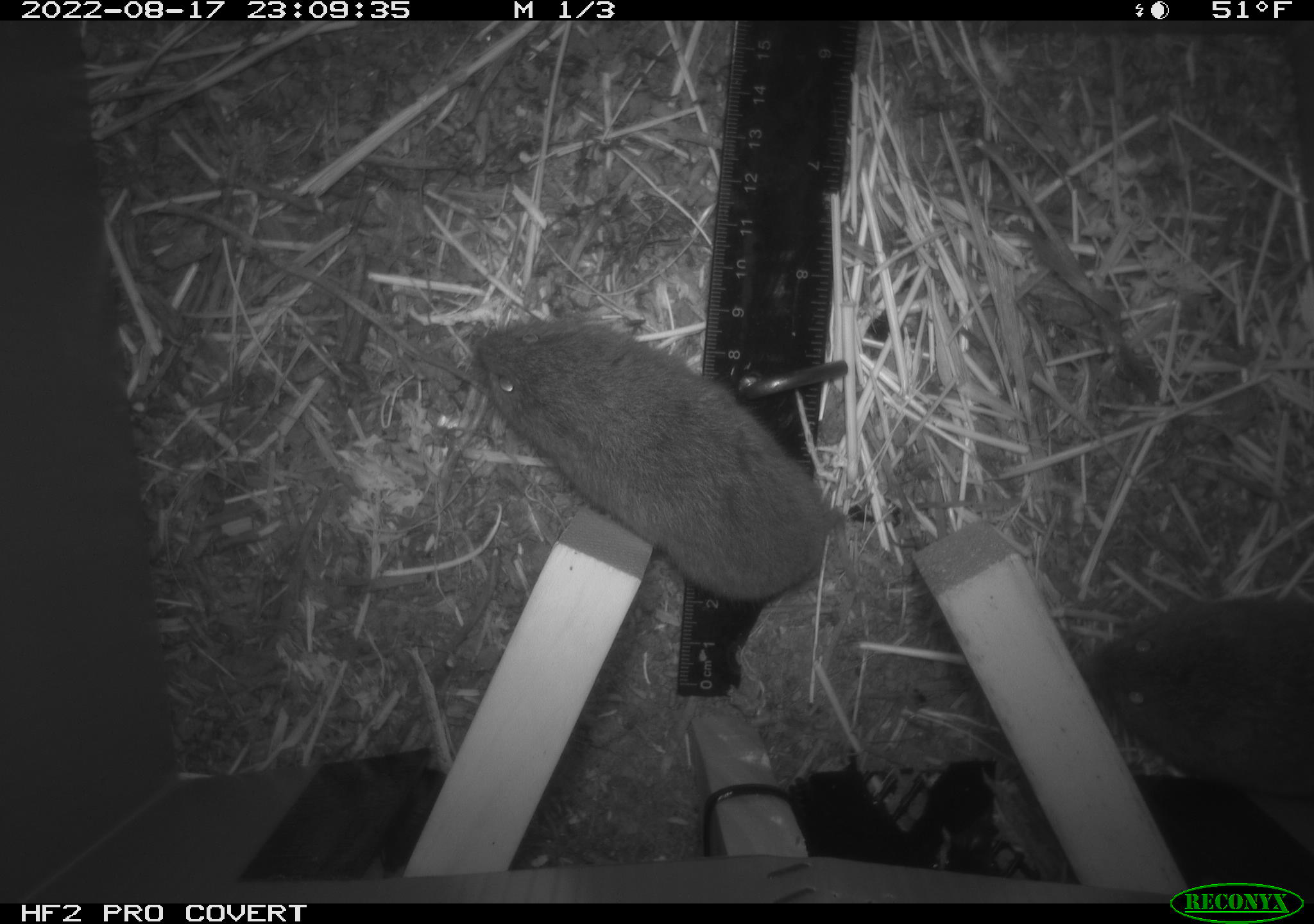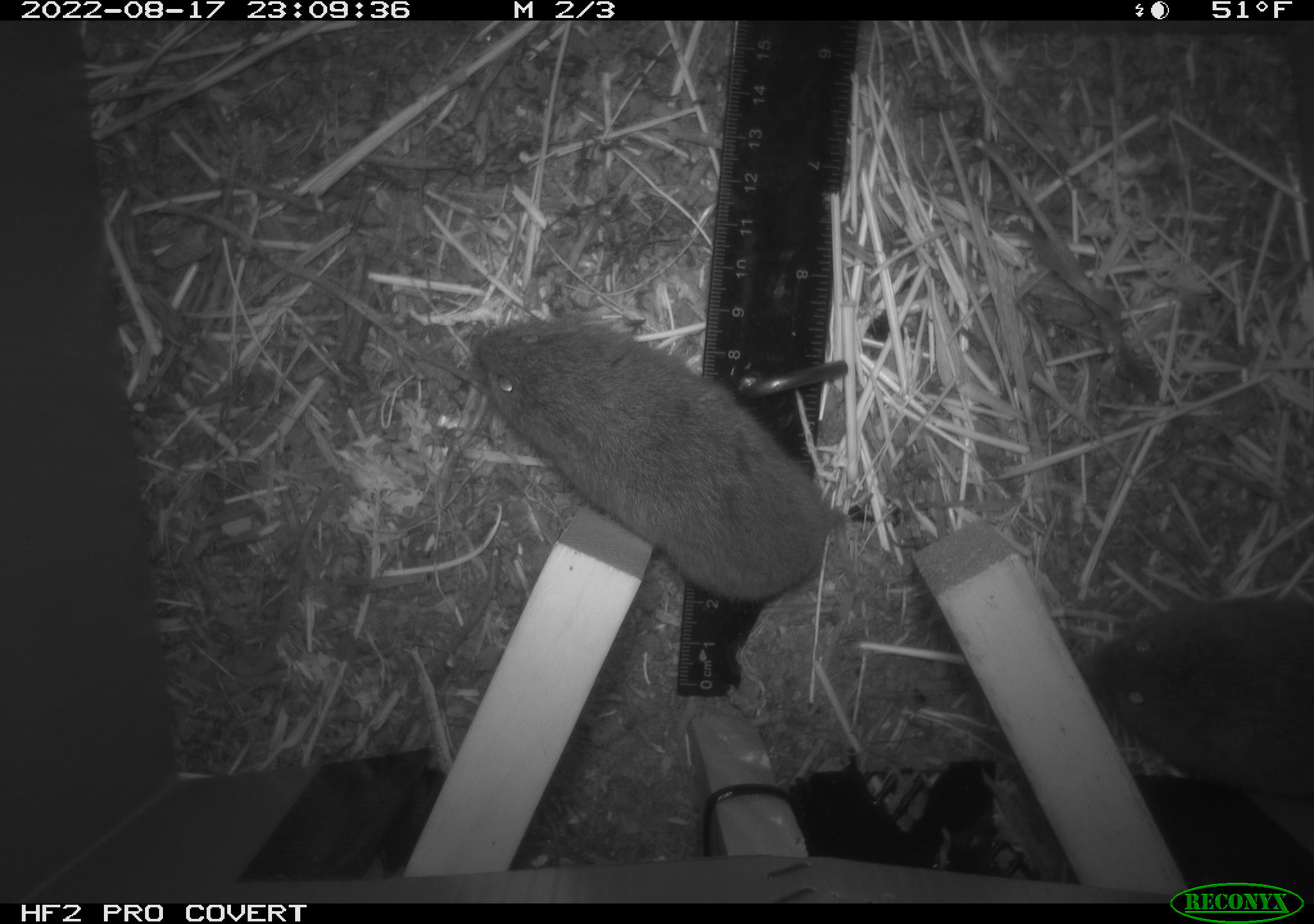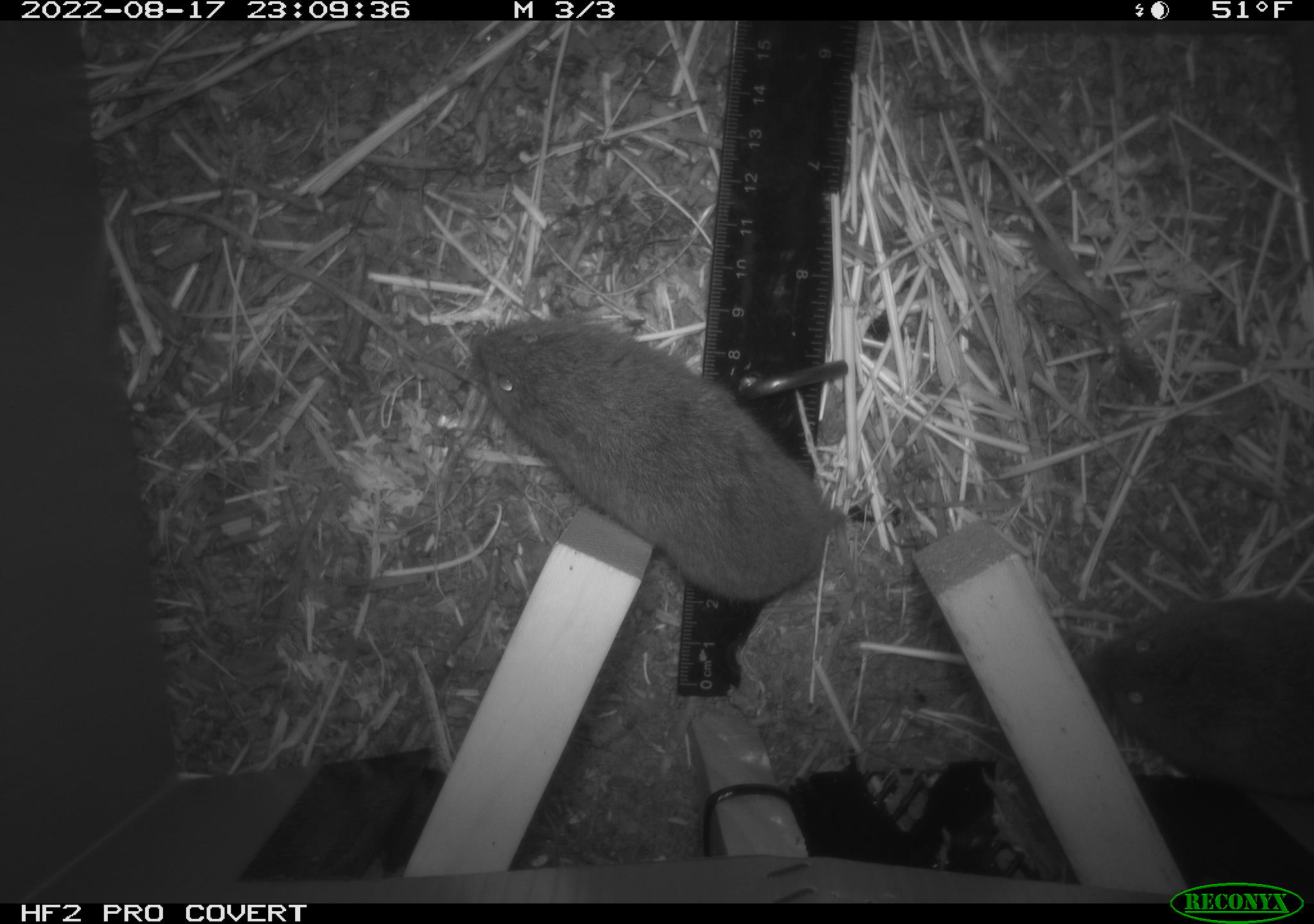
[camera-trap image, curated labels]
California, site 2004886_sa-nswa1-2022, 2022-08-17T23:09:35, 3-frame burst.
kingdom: Animalia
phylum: Chordata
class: Mammalia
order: Rodentia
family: Cricetidae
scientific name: Cricetidae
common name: hamsters, voles, lemmings, and allies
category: cricetidae family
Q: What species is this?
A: Cricetidae family (hamsters, voles, lemmings, and allies) (Cricetidae).